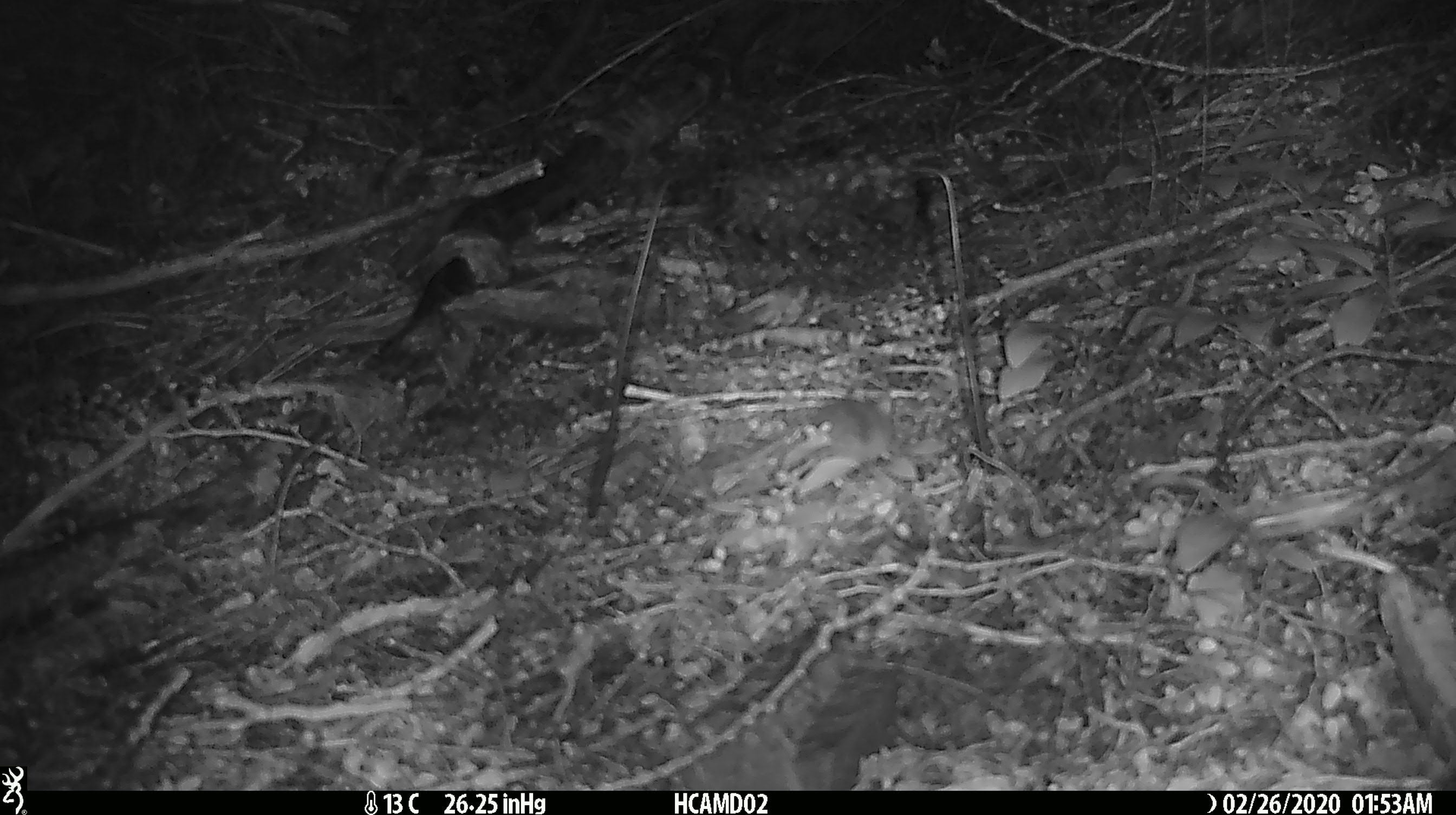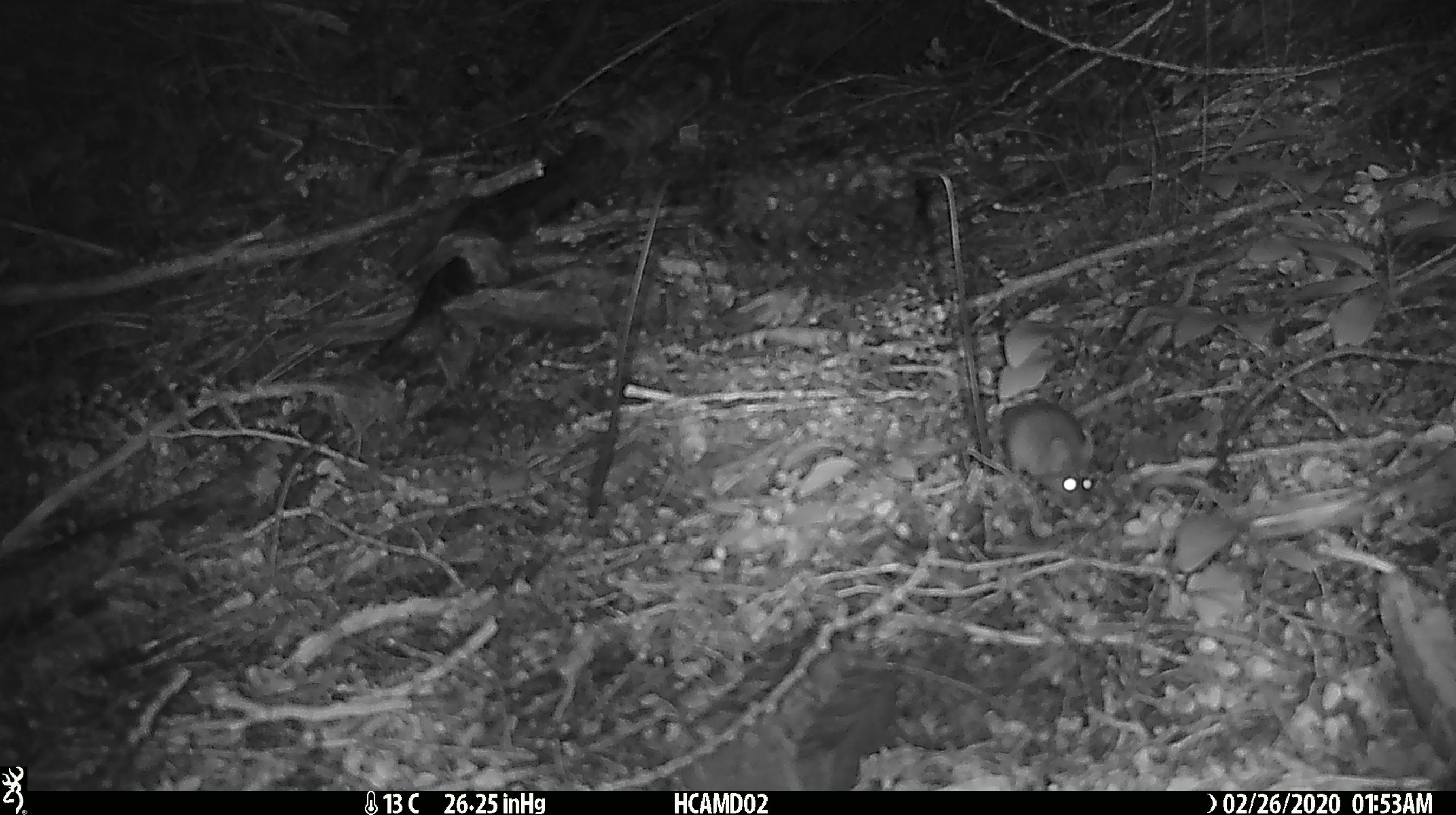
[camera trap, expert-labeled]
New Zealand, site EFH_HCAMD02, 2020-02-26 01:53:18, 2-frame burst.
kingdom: Animalia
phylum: Chordata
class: Mammalia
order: Rodentia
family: Muridae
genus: Mus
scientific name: Mus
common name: mouse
Mouse (Mus).